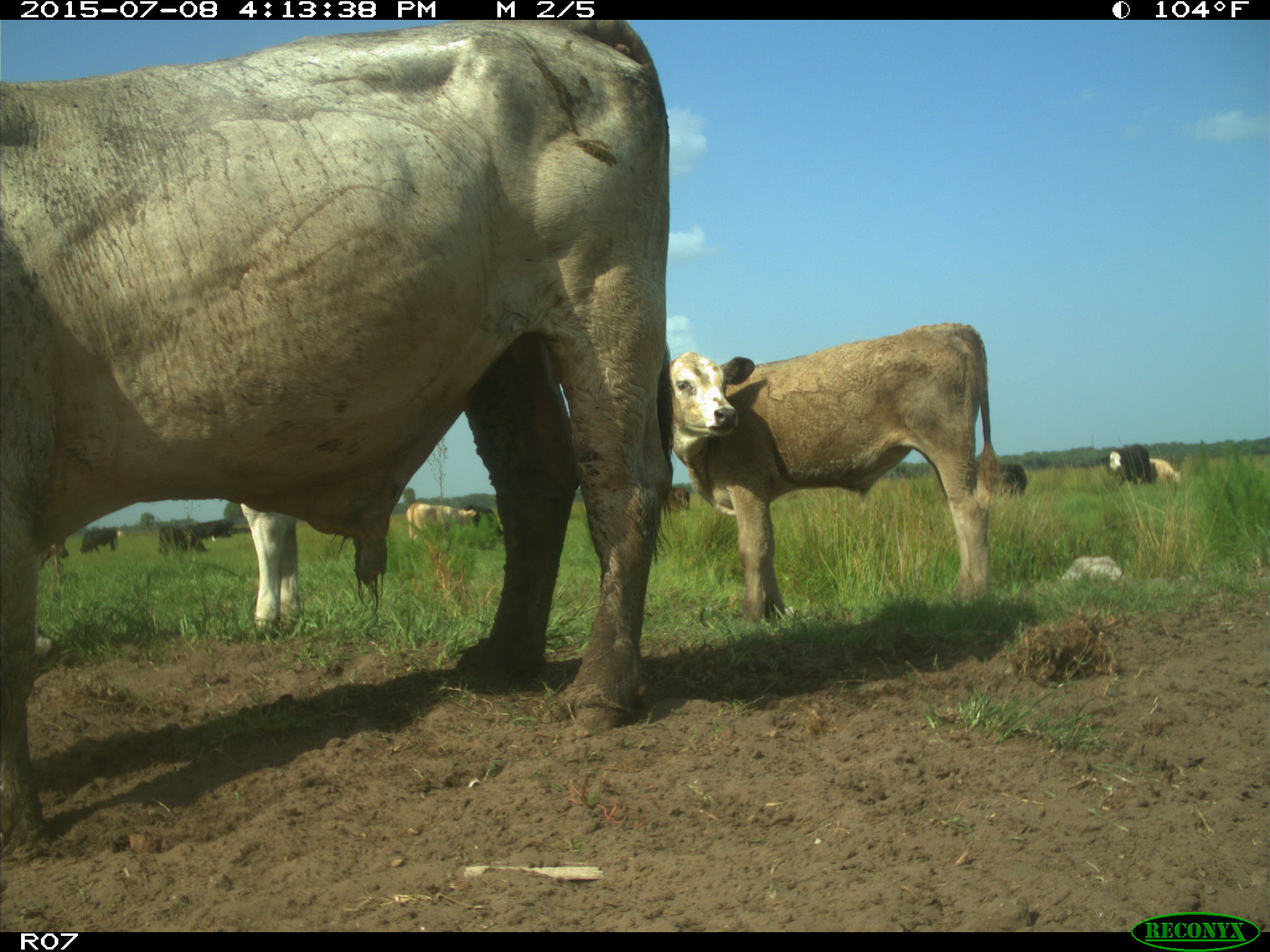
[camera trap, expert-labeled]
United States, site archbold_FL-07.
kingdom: Animalia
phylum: Chordata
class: Mammalia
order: Artiodactyla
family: Bovidae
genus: Bos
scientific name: Bos taurus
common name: domestic cow